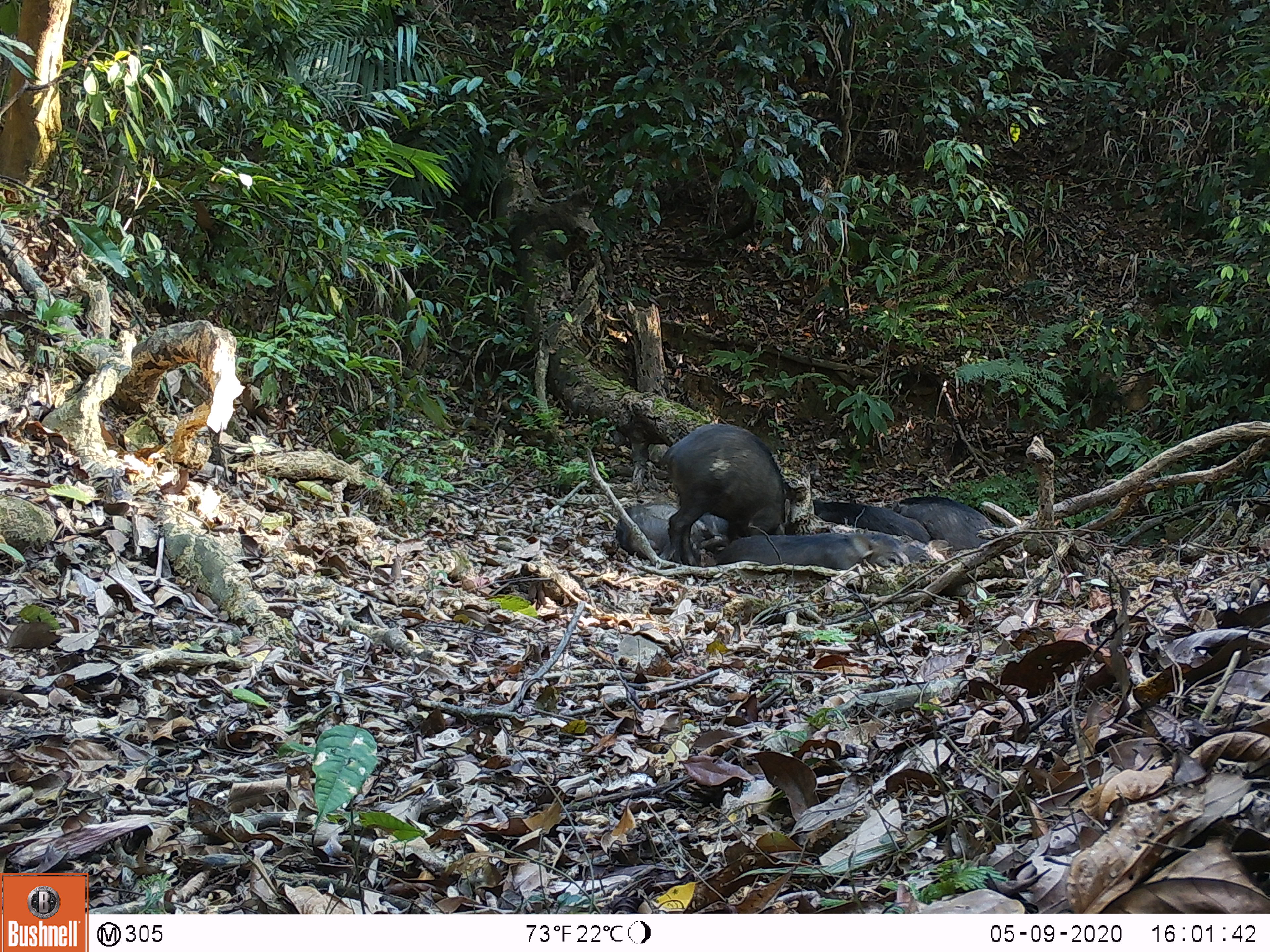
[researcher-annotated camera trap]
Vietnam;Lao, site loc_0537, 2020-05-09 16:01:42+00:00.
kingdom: Animalia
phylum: Chordata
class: Mammalia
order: Artiodactyla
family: Suidae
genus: Sus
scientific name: Sus scrofa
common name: eurasian wild pig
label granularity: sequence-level